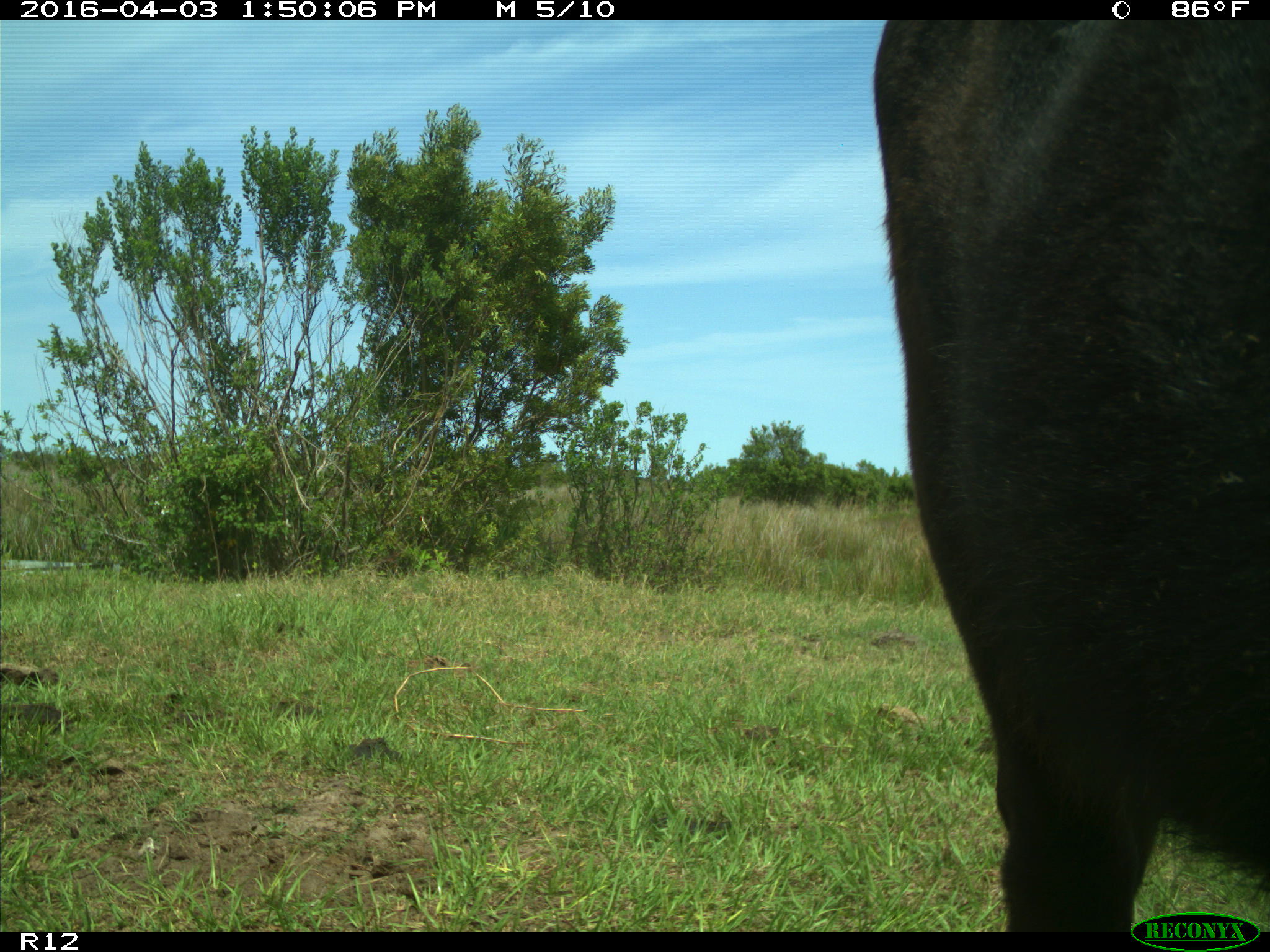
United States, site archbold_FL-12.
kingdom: Animalia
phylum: Chordata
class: Mammalia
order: Artiodactyla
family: Bovidae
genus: Bos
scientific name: Bos taurus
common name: domestic cow